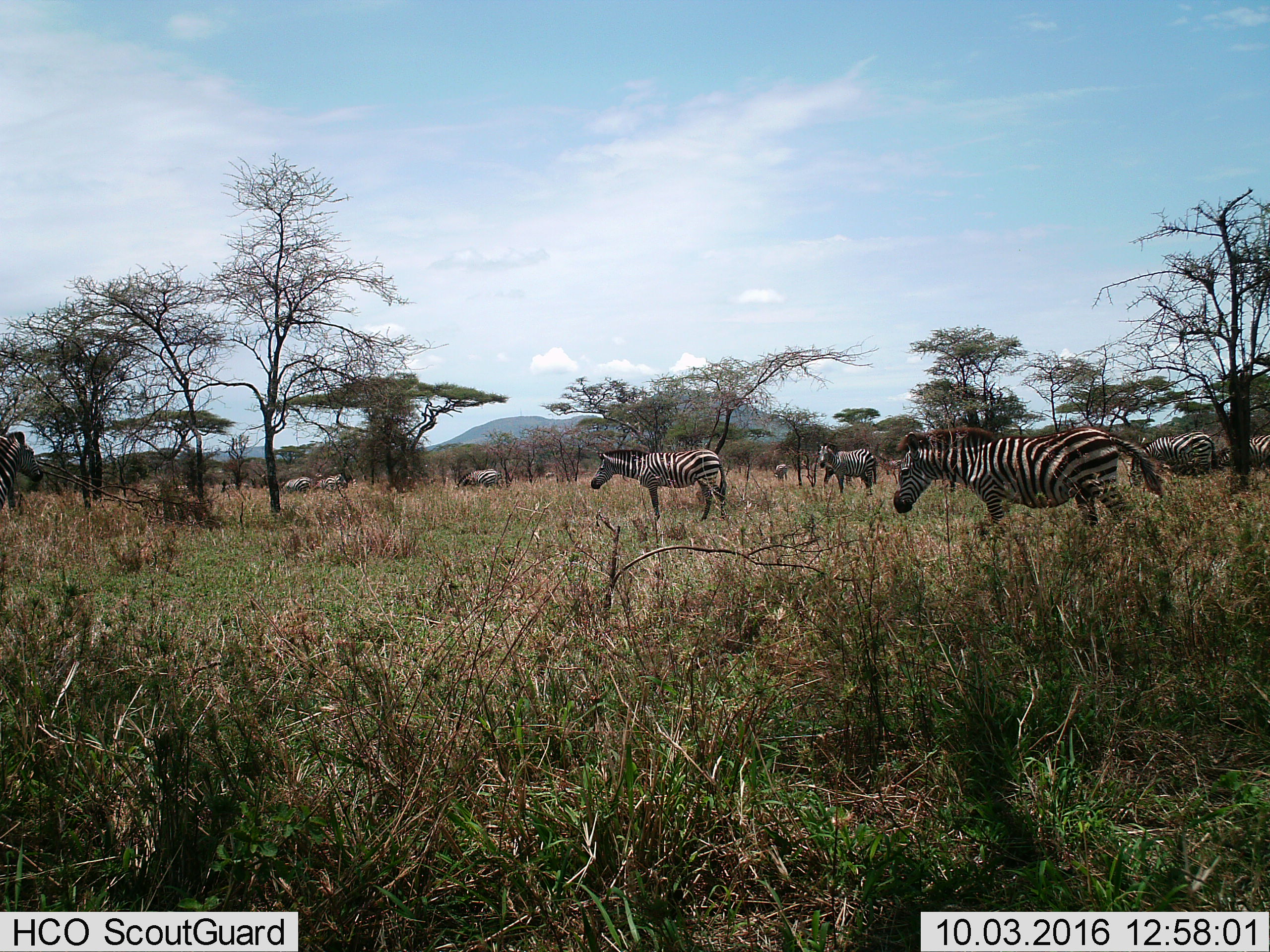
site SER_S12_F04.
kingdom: Animalia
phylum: Chordata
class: Mammalia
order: Perissodactyla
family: Equidae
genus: Equus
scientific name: Equus quagga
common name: plains zebra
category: zebraplains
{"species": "zebraplains (plains zebra) (Equus quagga)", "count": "11-50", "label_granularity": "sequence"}